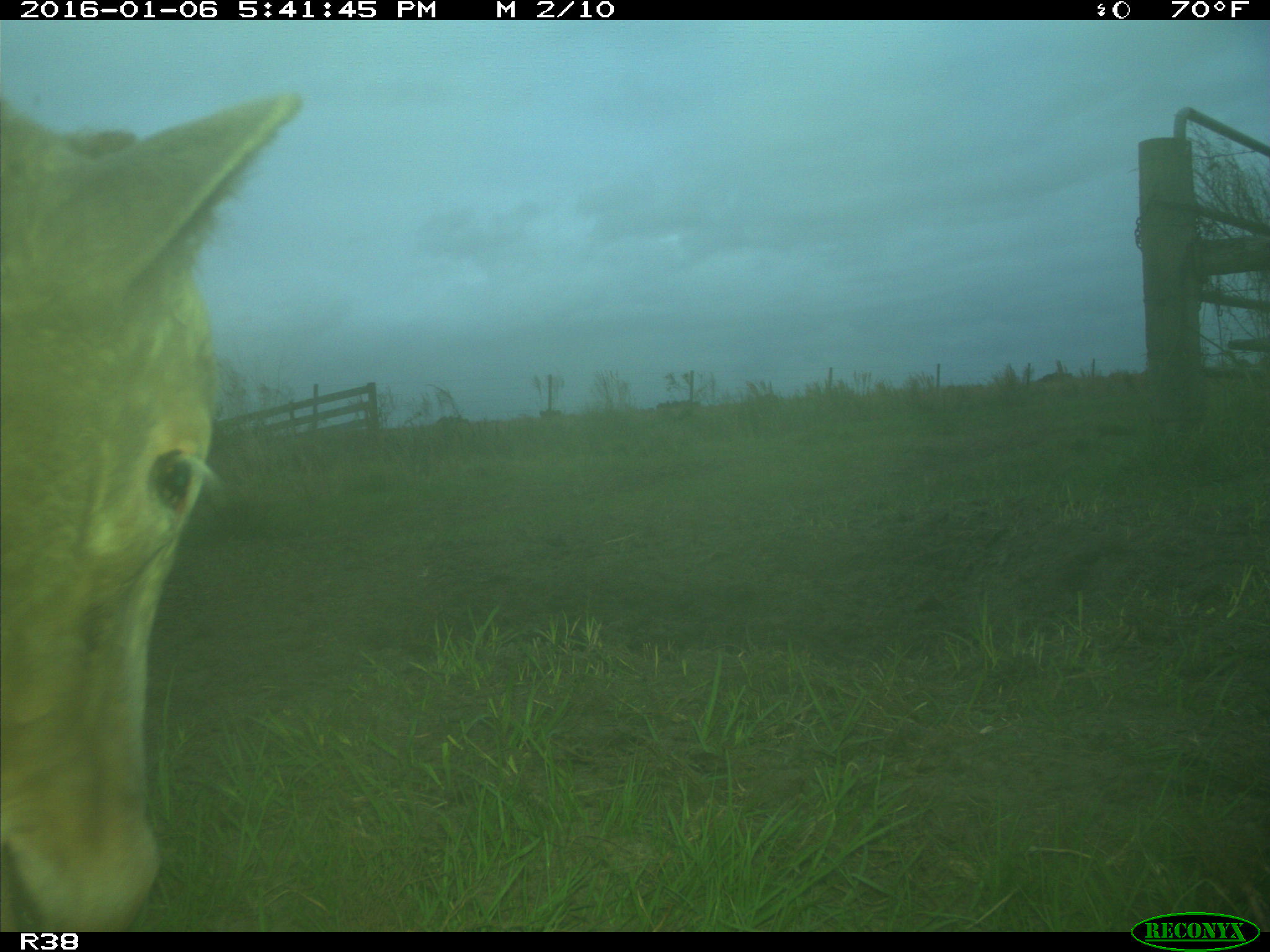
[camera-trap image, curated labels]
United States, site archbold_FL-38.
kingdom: Animalia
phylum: Chordata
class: Mammalia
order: Artiodactyla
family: Bovidae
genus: Bos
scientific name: Bos taurus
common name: domestic cow